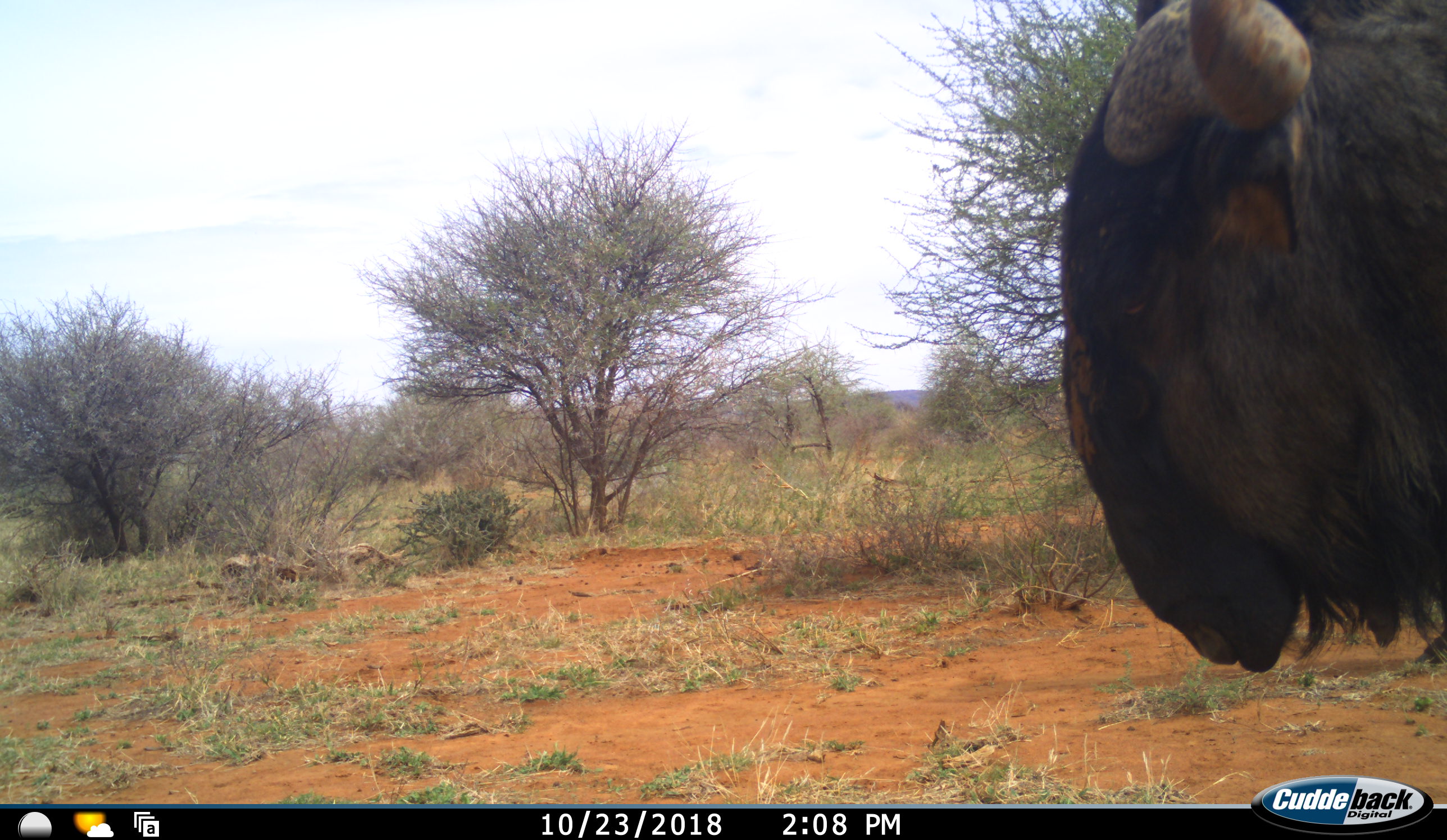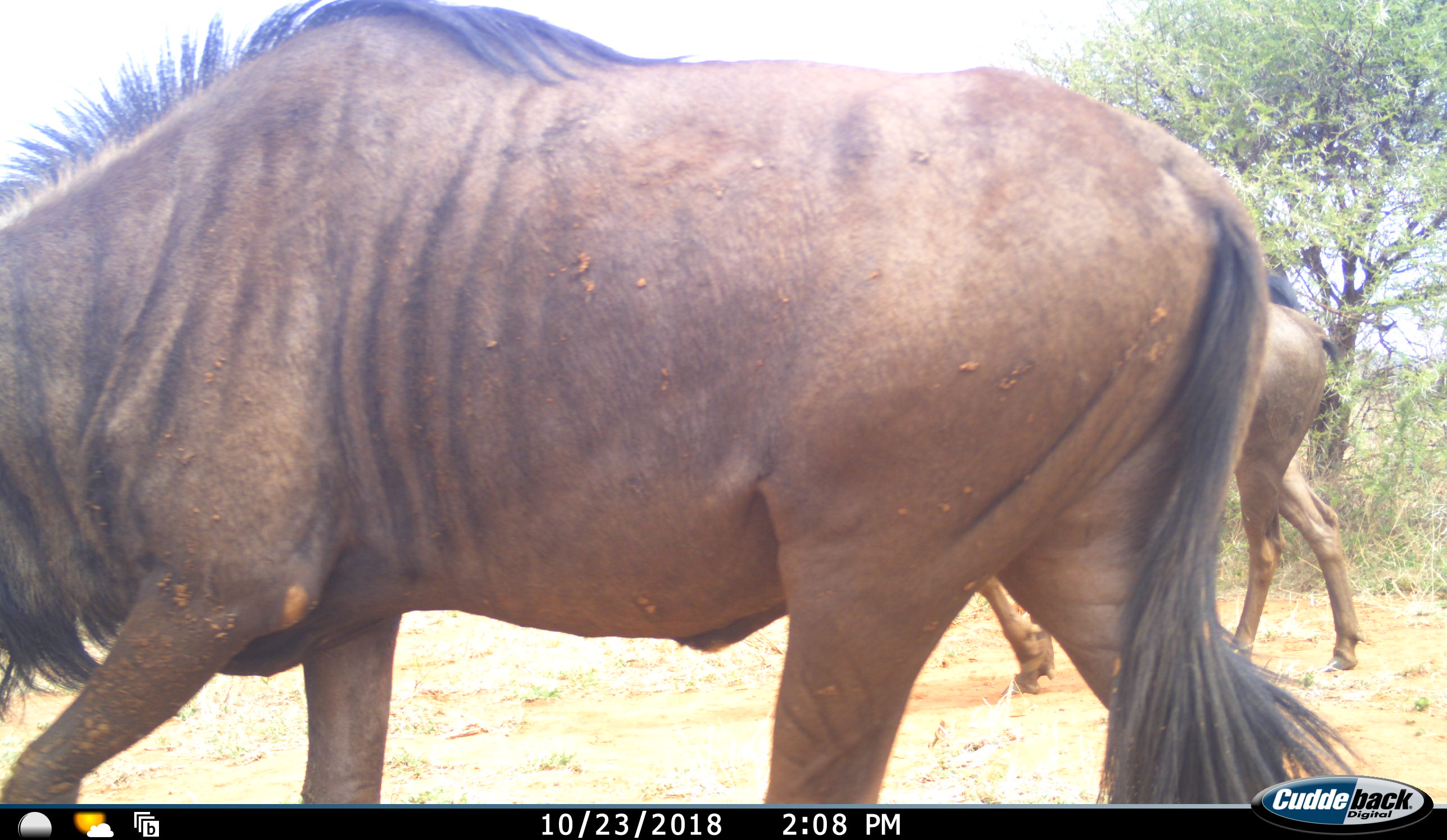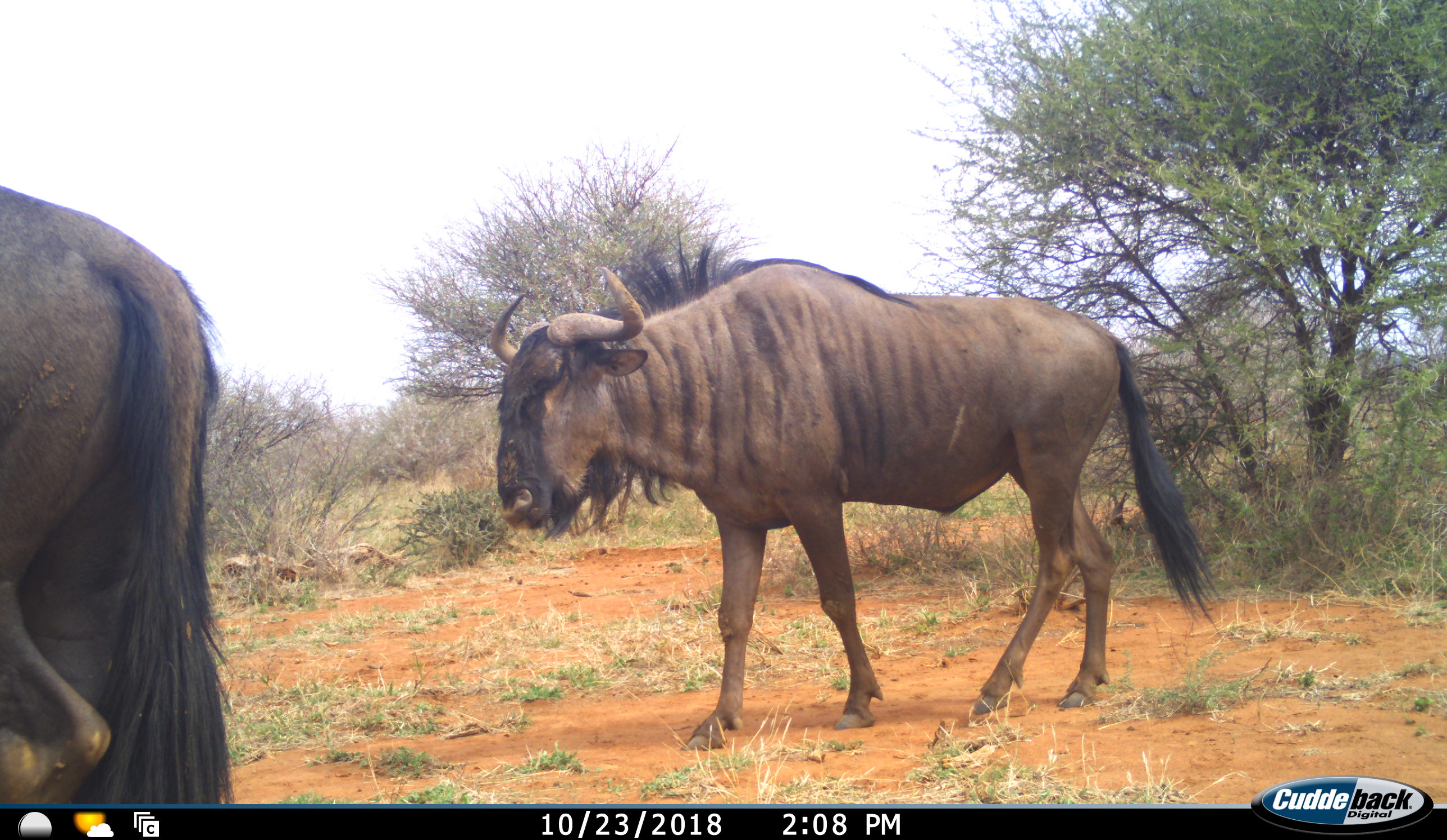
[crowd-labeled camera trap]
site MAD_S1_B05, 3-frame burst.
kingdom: Animalia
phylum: Chordata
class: Mammalia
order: Artiodactyla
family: Bovidae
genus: Connochaetes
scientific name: Connochaetes taurinus taurinus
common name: blue wildebeest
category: wildebeestblue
Wildebeestblue (blue wildebeest) (Connochaetes taurinus taurinus), count 2. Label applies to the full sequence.